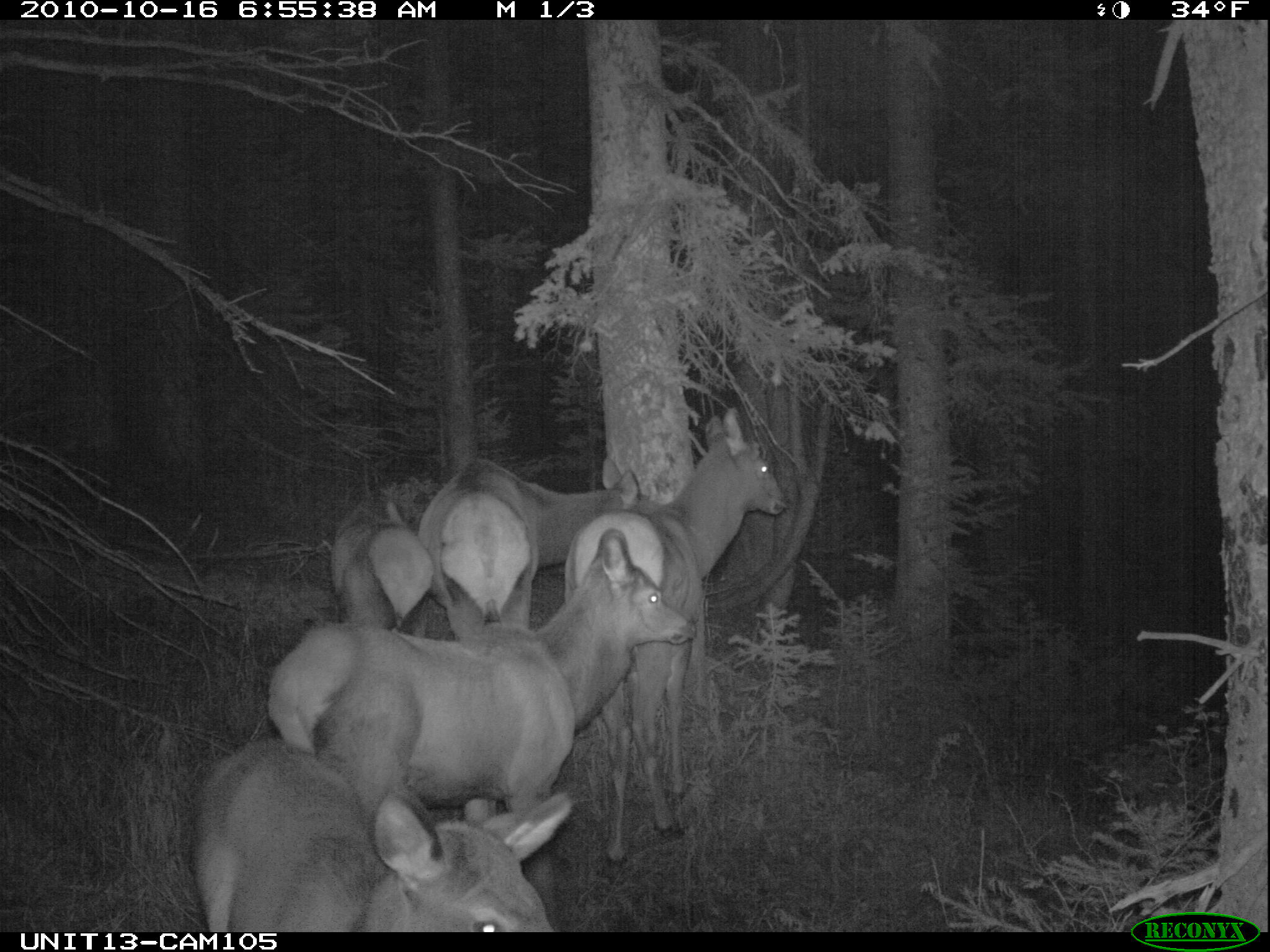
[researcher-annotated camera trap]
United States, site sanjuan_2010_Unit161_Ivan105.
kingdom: Animalia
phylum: Chordata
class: Mammalia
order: Artiodactyla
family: Cervidae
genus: Cervus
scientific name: Cervus elaphus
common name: red deer